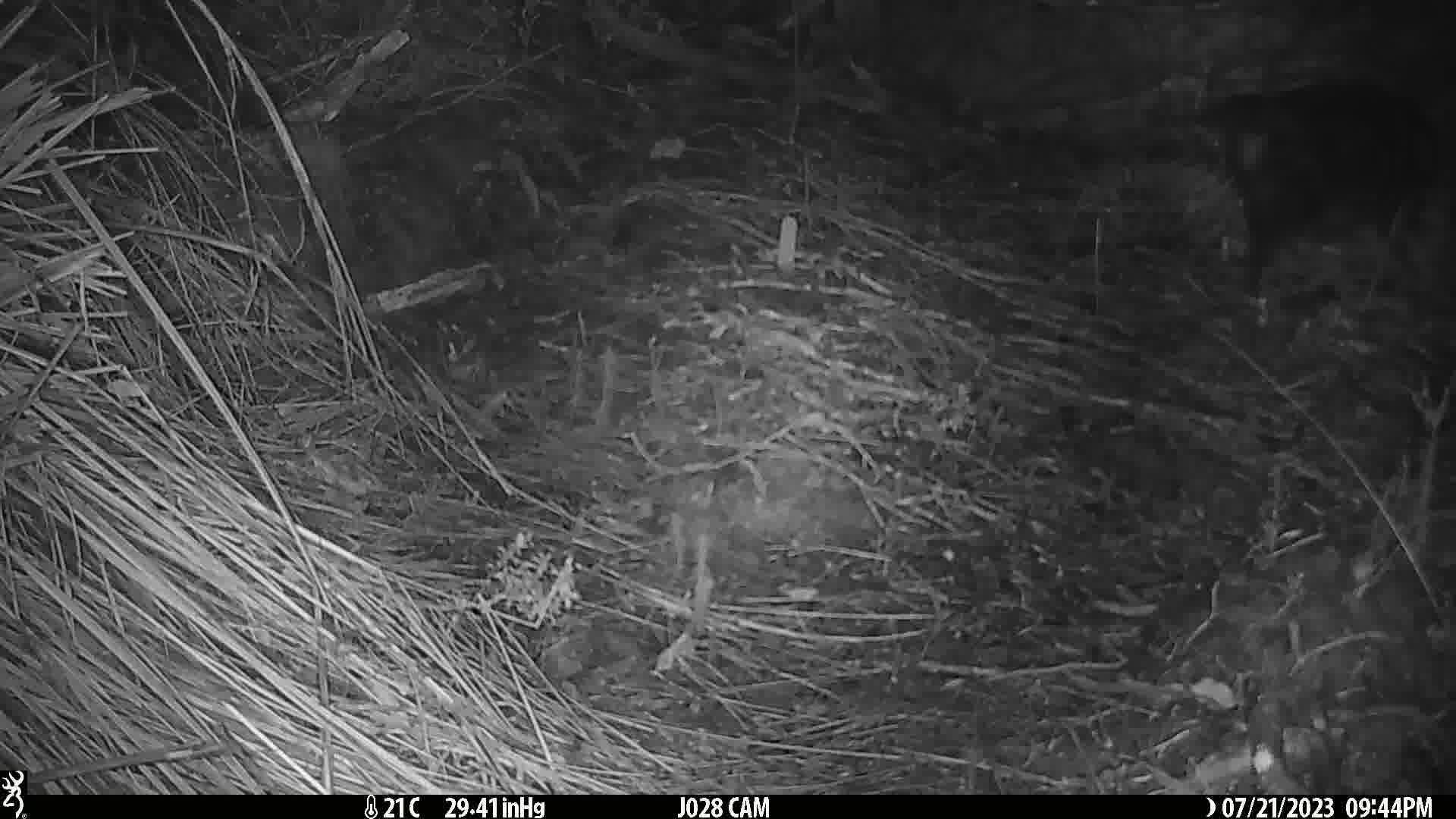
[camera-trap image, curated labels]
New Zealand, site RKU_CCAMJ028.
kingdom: Animalia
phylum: Chordata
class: Mammalia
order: Carnivora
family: Felidae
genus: Felis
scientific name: Felis catus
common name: domestic cat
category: cat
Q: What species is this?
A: Cat (domestic cat) (Felis catus).